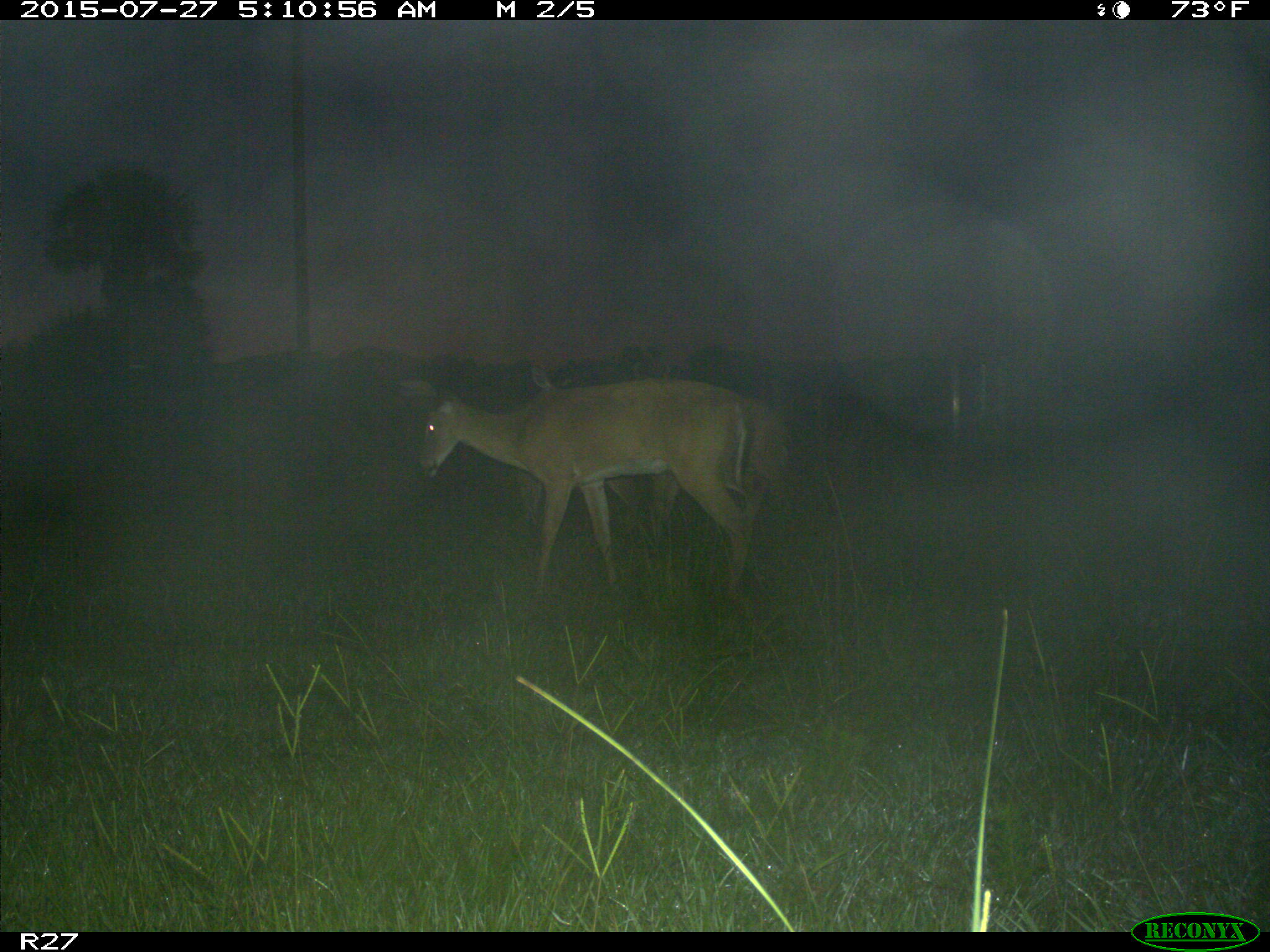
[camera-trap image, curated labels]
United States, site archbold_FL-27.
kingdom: Animalia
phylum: Chordata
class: Mammalia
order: Artiodactyla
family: Cervidae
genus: Odocoileus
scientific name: Odocoileus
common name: deer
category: unidentified deer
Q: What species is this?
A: Unidentified deer (deer) (Odocoileus).